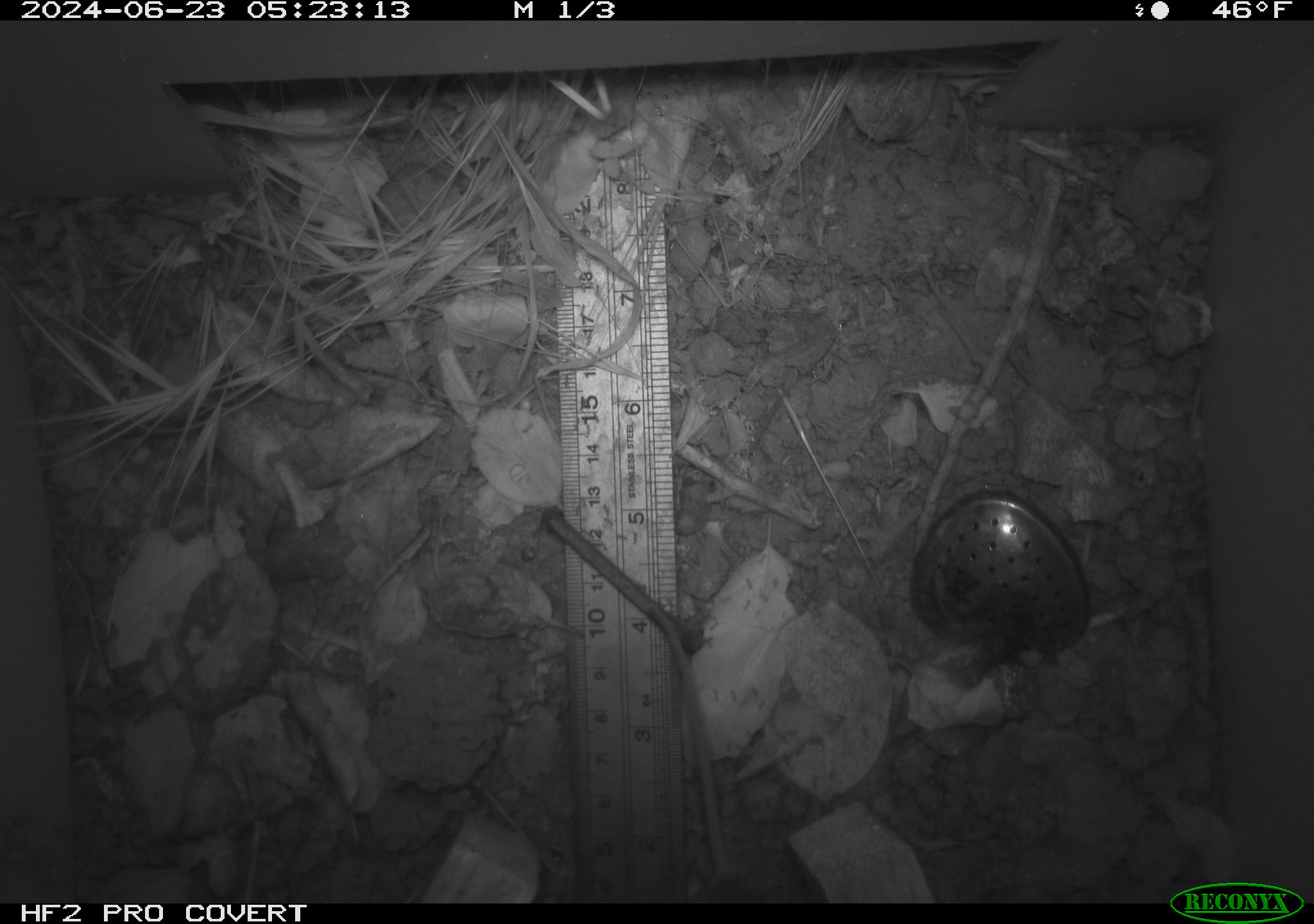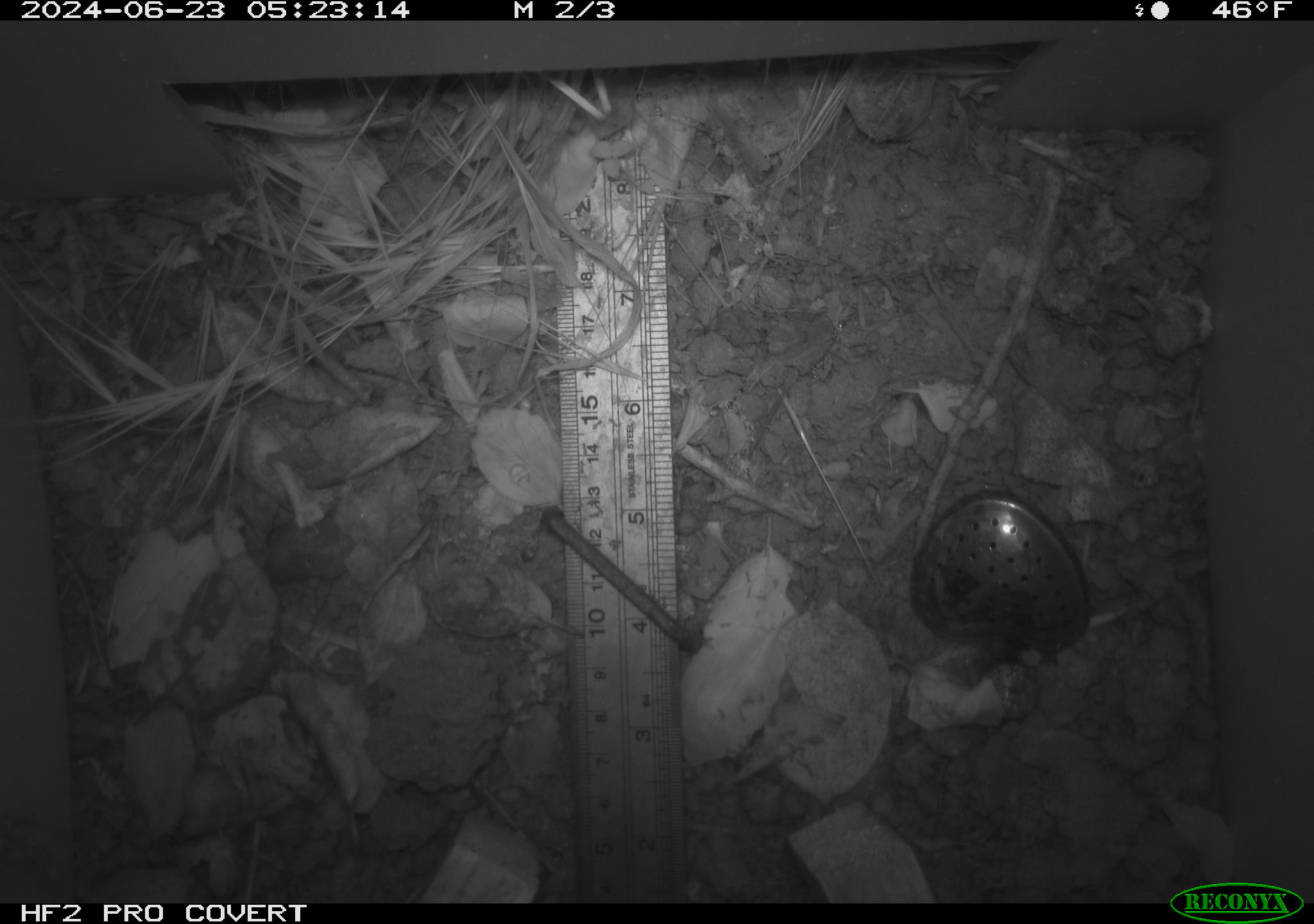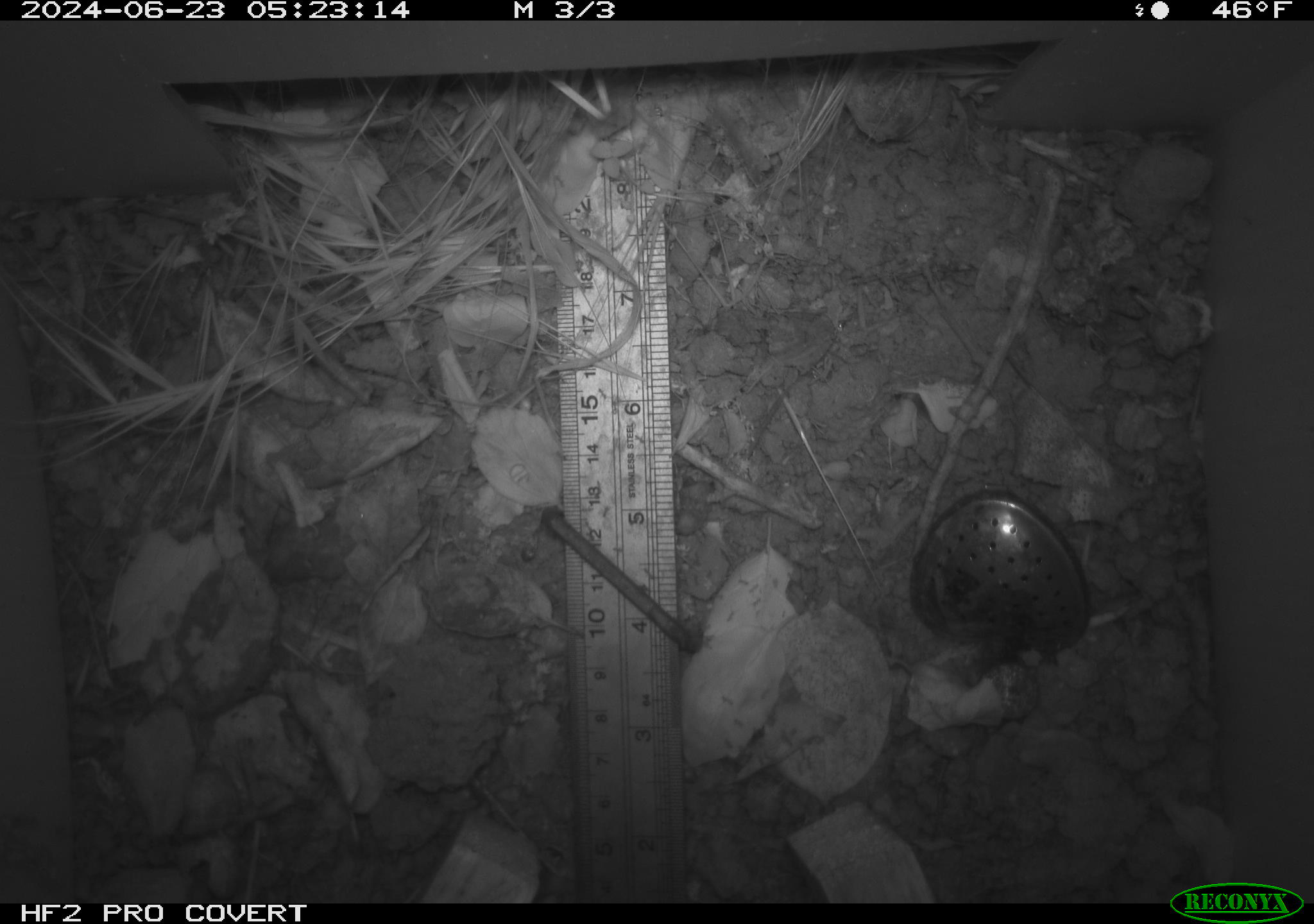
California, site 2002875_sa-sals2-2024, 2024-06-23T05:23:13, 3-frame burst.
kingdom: Animalia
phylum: Chordata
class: Mammalia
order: Rodentia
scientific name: Rodentia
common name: rodent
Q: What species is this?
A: Rodent (Rodentia).